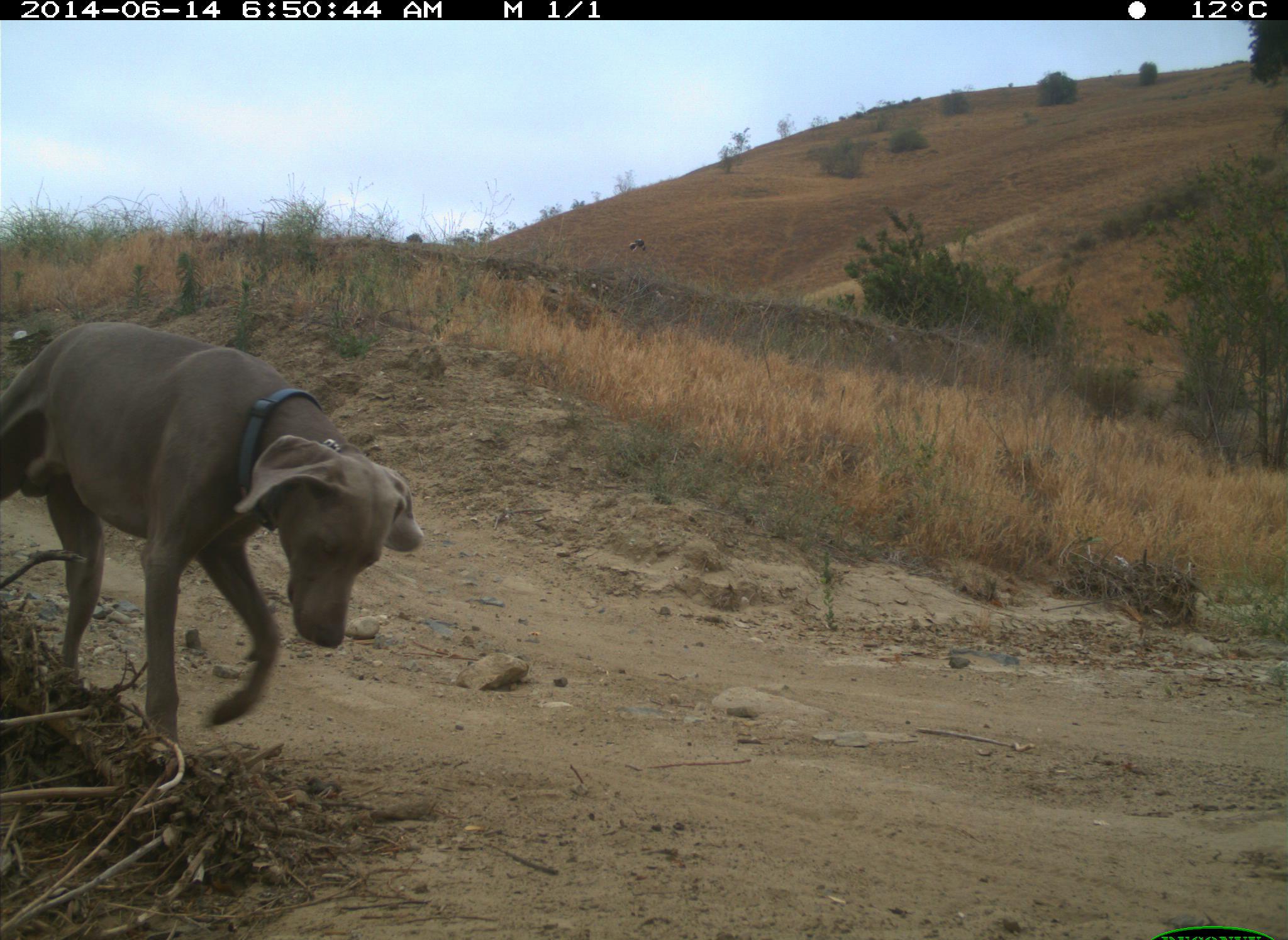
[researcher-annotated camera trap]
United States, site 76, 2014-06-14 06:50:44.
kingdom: Animalia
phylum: Chordata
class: Mammalia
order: Carnivora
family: Canidae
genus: Canis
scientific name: Canis familiaris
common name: domestic dog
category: dog